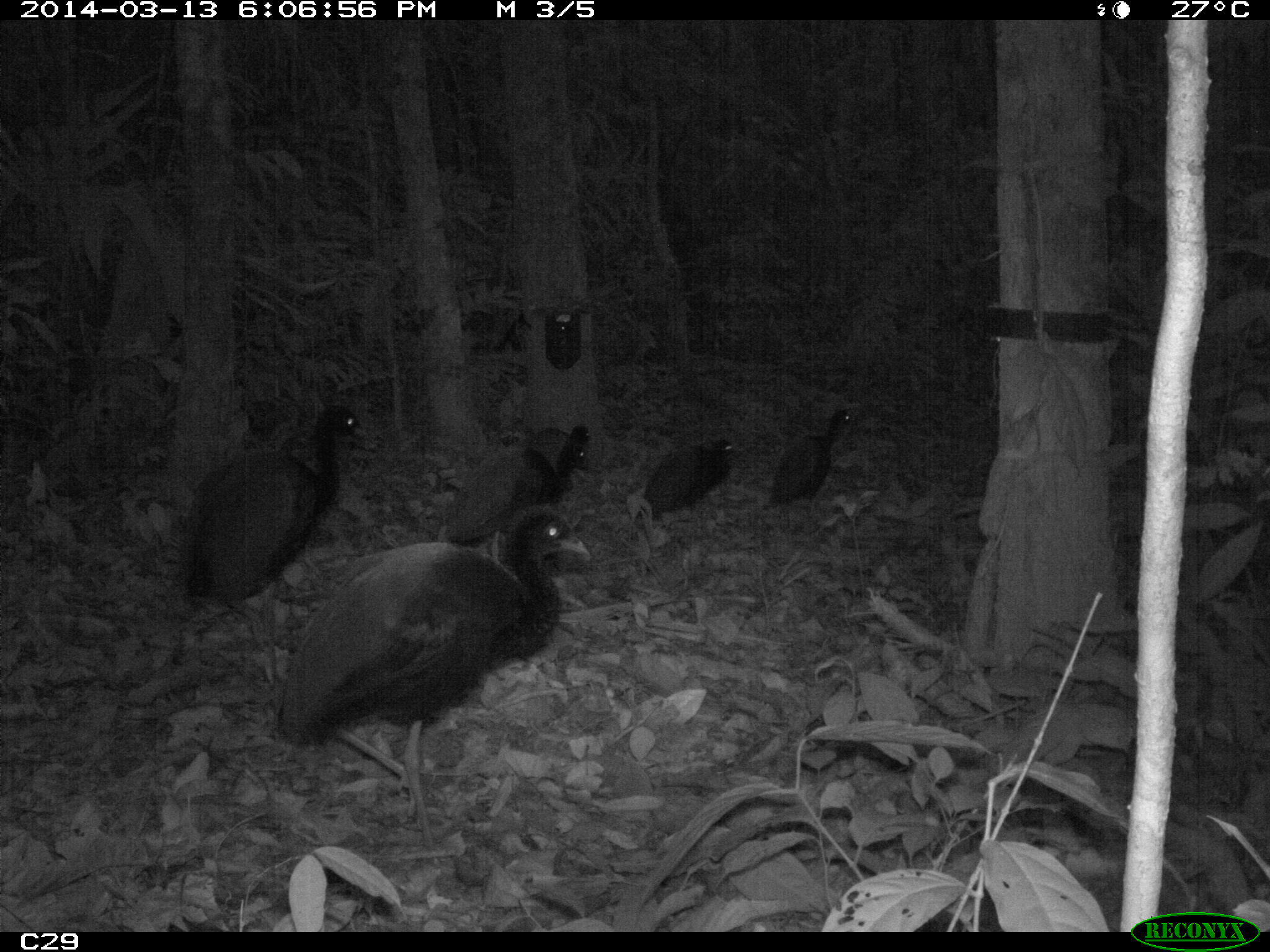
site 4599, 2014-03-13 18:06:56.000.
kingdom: Animalia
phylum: Chordata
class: Aves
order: Gruiformes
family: Psophiidae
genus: Psophia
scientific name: Psophia crepitans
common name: gray-winged trumpeter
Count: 5.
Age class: adult.